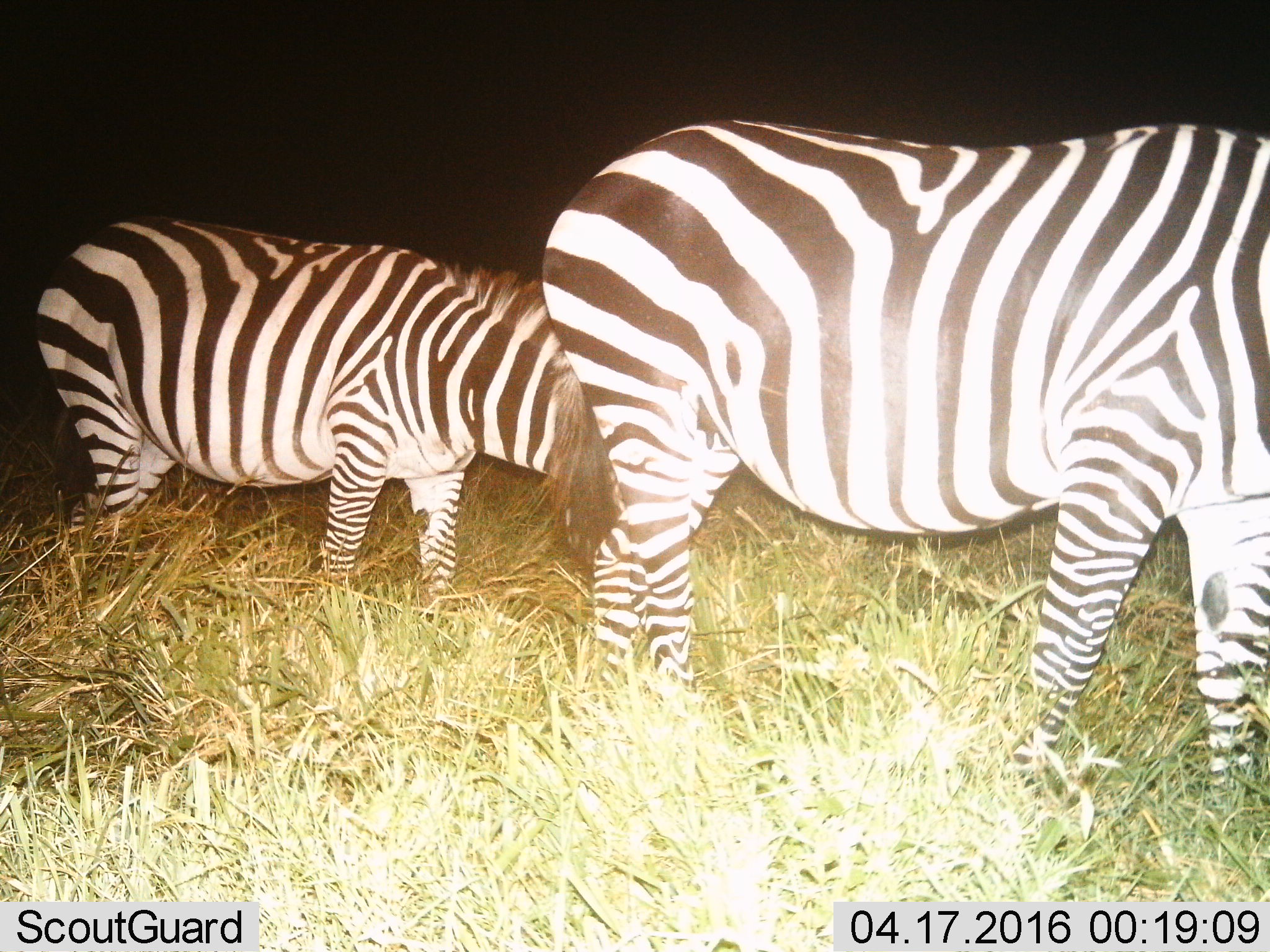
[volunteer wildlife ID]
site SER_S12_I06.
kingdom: Animalia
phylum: Chordata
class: Mammalia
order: Perissodactyla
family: Equidae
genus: Equus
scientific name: Equus quagga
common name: plains zebra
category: zebraplains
Zebraplains (plains zebra) (Equus quagga), count 2. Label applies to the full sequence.